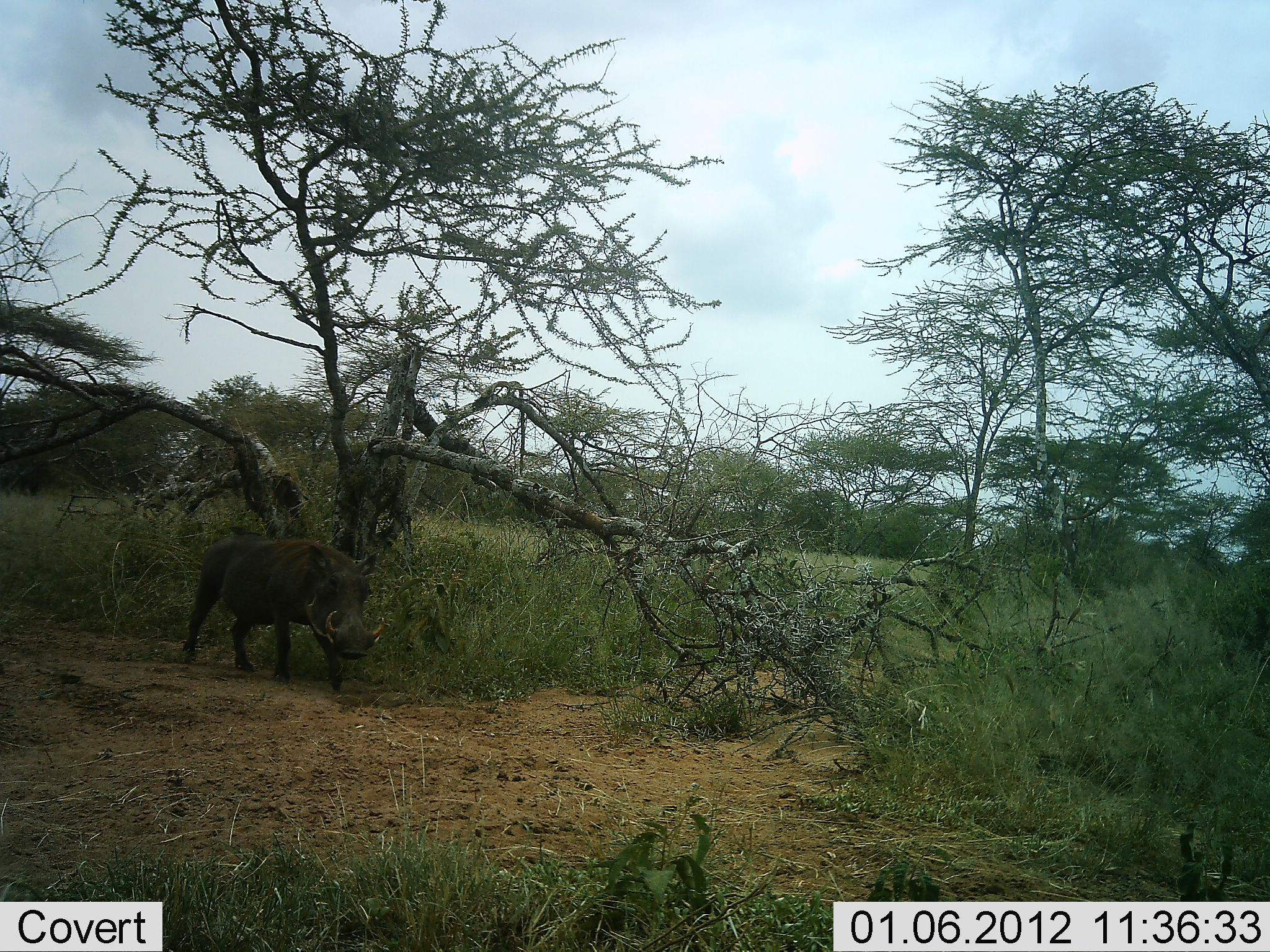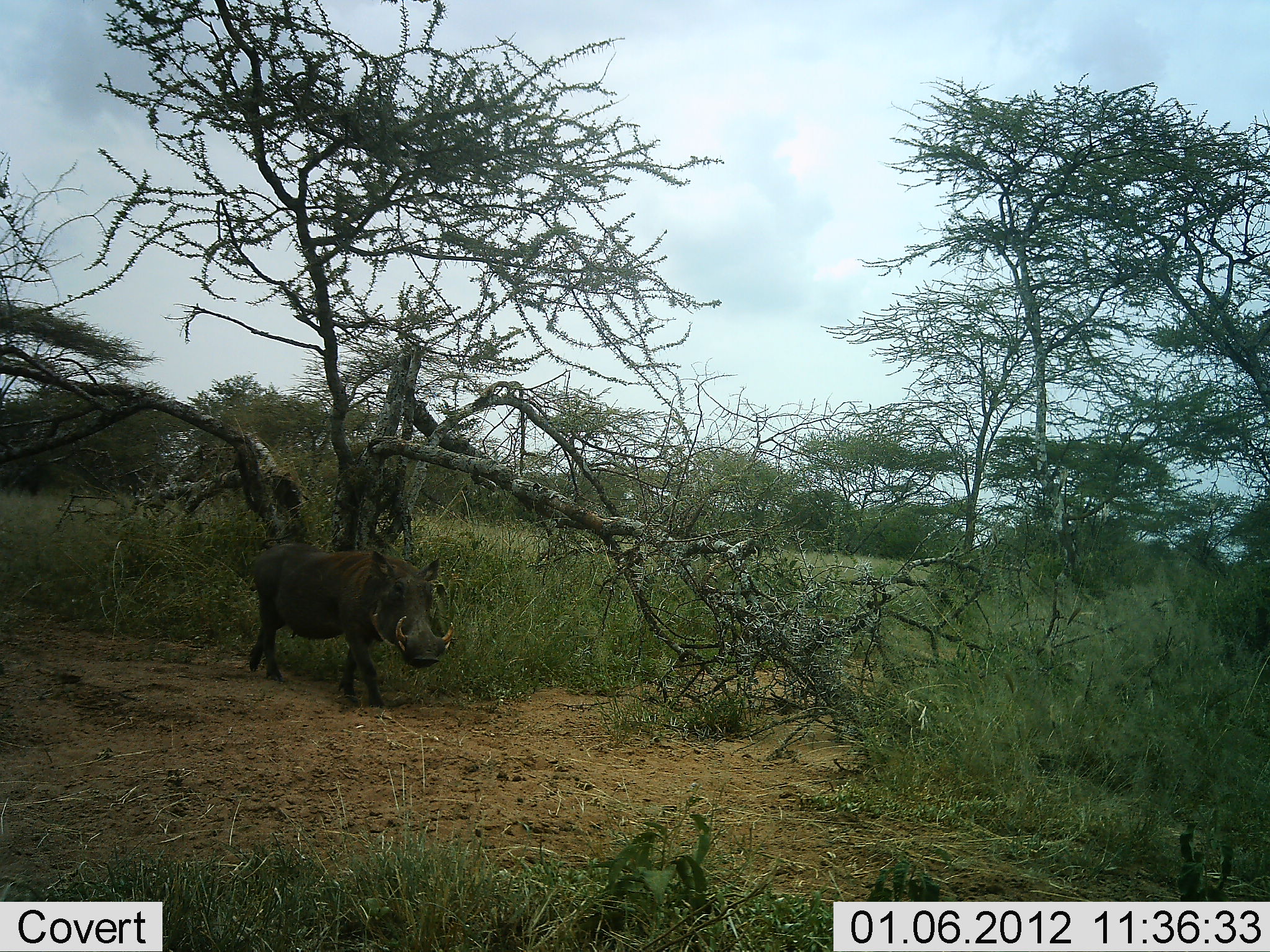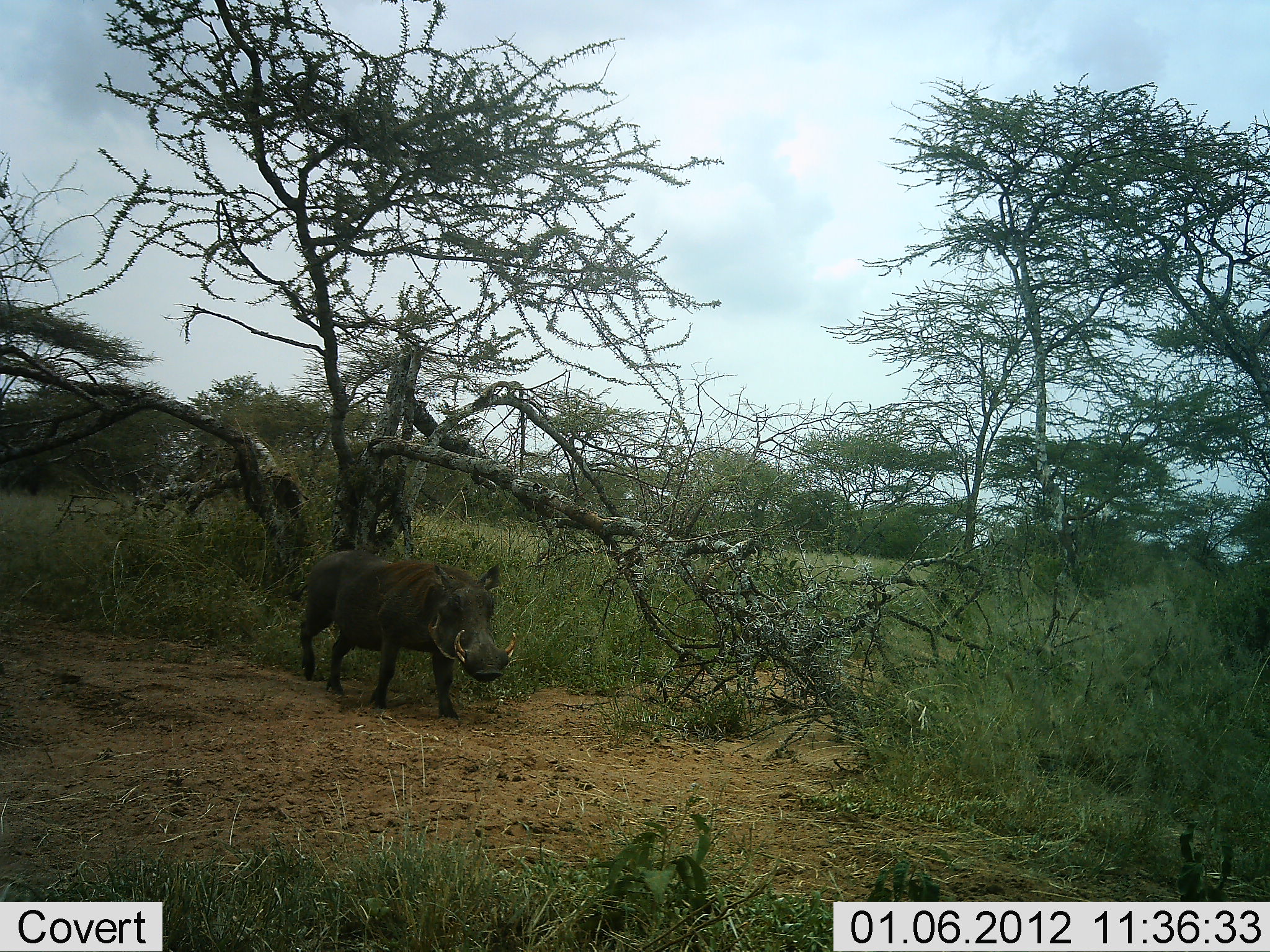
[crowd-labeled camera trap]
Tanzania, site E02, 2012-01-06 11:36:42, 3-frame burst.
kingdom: Animalia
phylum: Chordata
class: Mammalia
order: Artiodactyla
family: Suidae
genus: Phacochoerus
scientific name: Phacochoerus africanus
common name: warthog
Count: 1.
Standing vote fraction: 10%.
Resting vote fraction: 0%.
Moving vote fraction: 90%.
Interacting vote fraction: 0%.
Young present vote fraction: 0%.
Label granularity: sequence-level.